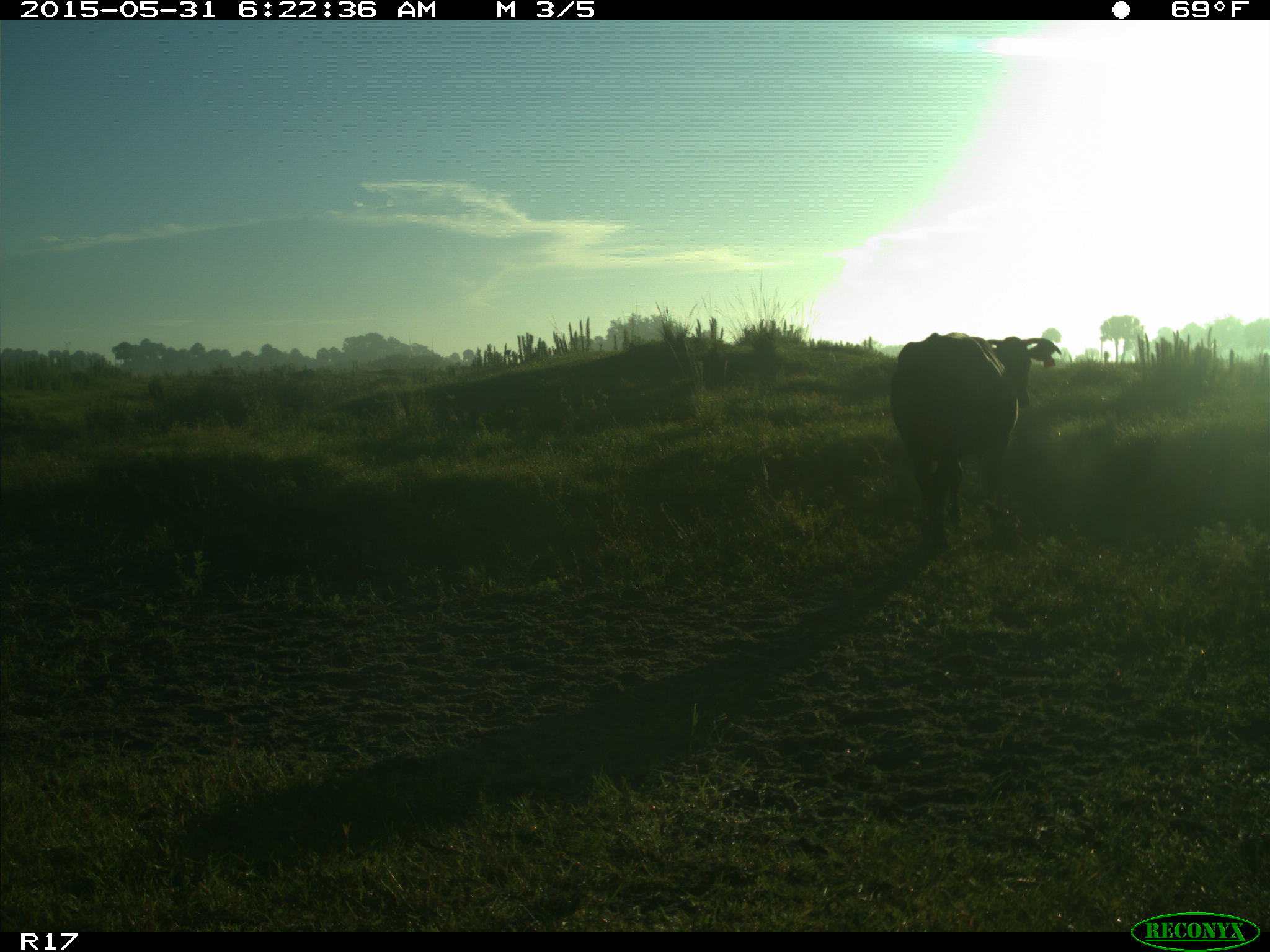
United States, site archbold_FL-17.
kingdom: Animalia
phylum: Chordata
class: Mammalia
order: Artiodactyla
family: Bovidae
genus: Bos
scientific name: Bos taurus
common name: domestic cow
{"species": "Bos taurus (domestic cow)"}